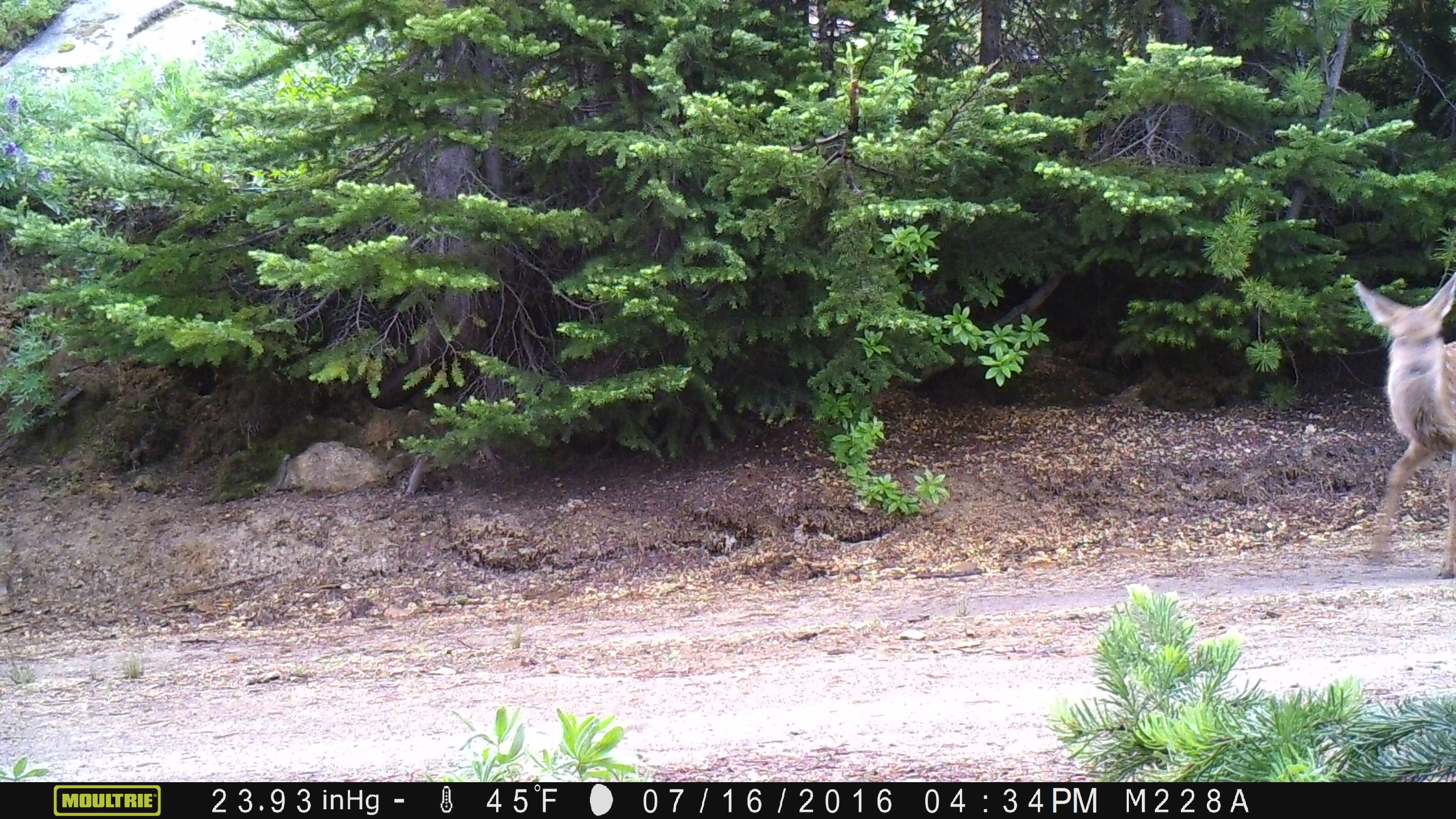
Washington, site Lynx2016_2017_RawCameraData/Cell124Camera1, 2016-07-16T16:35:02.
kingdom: Animalia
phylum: Chordata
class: Mammalia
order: Artiodactyla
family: Cervidae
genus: Odocoileus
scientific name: Odocoileus hemionus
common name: mule deer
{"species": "Odocoileus hemionus (mule deer)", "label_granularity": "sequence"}